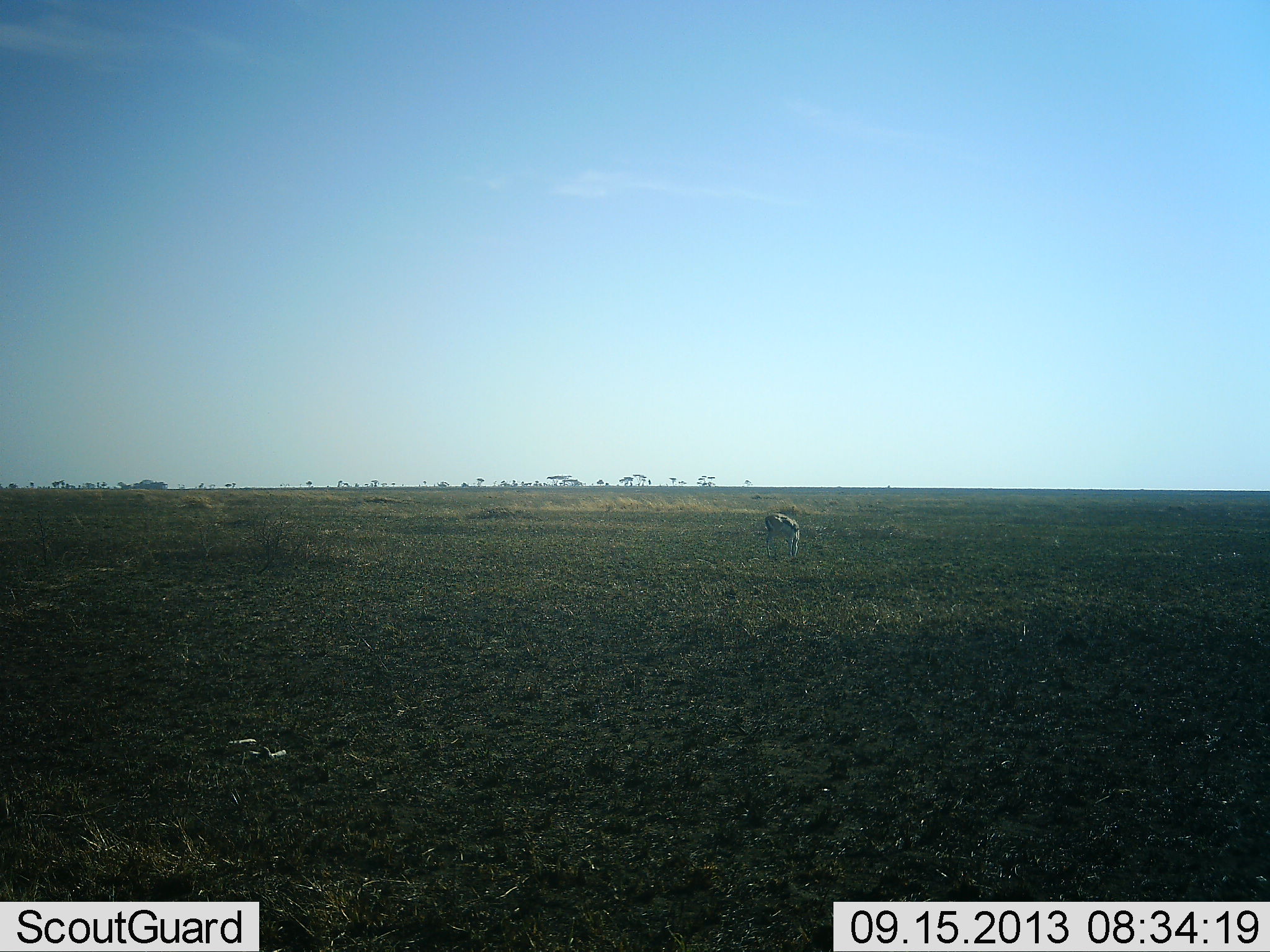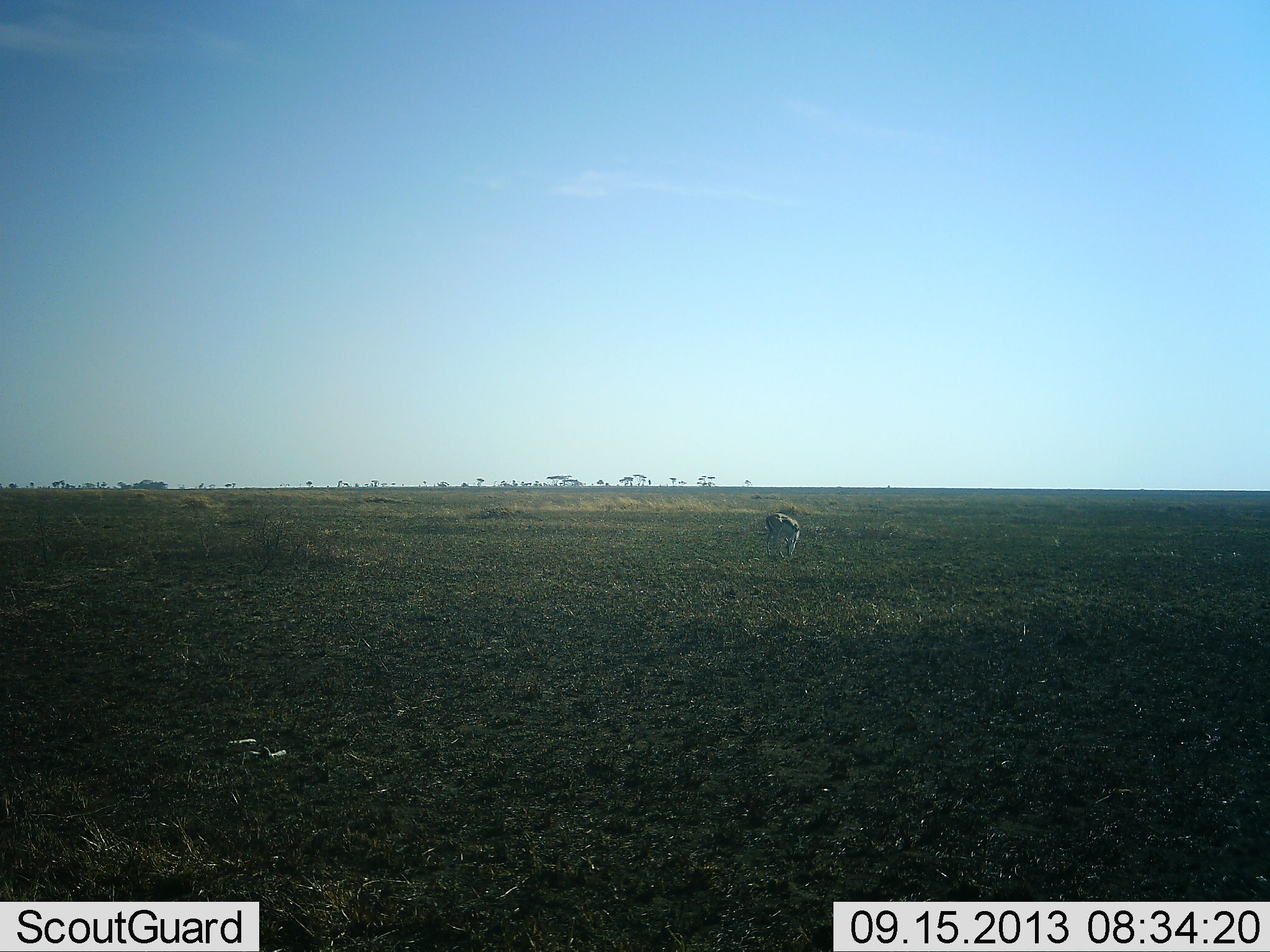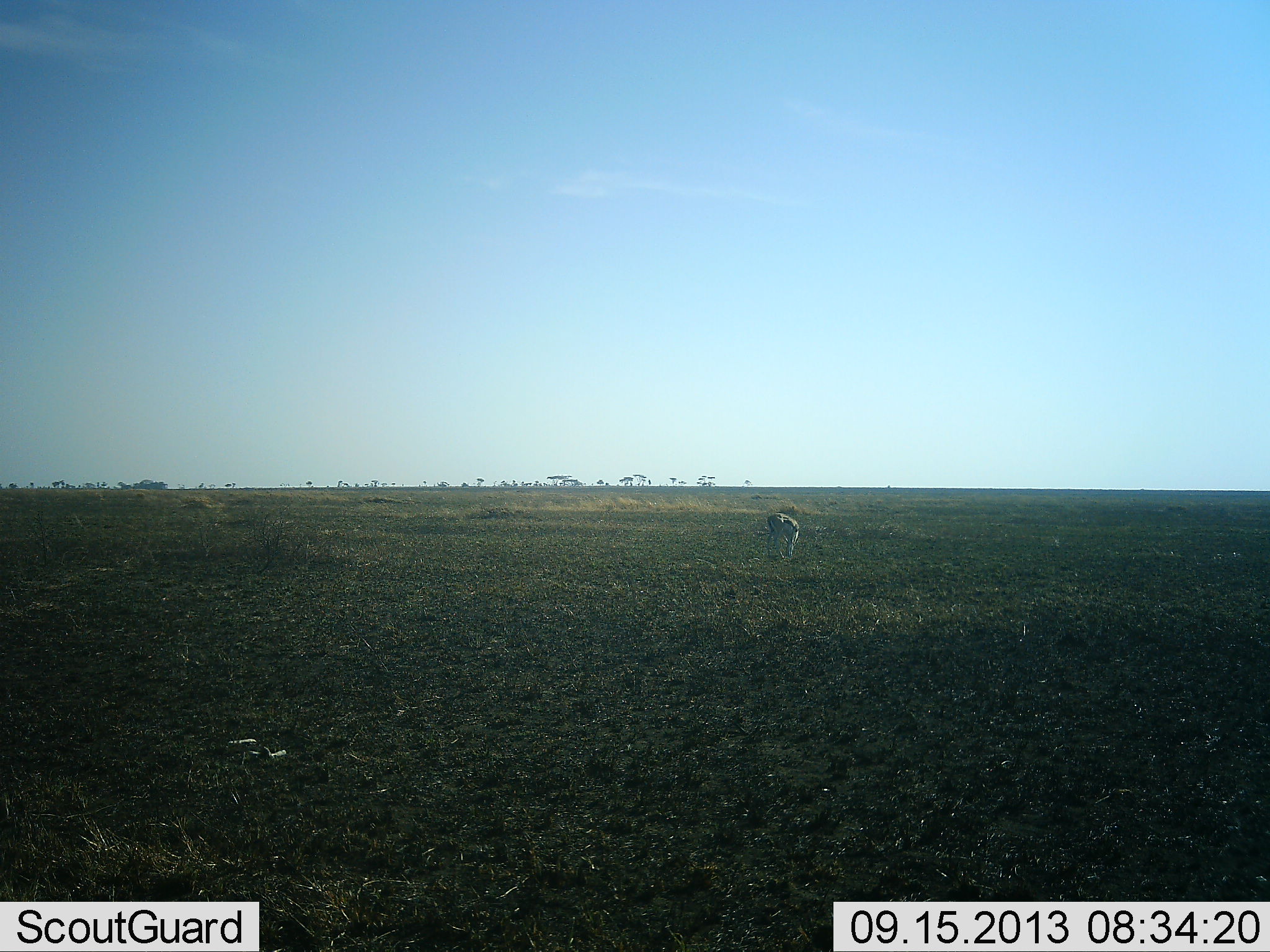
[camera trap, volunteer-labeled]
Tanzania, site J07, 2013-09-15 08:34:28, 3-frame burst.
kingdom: Animalia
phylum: Chordata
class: Mammalia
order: Artiodactyla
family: Bovidae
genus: Eudorcas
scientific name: Eudorcas thomsonii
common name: thomson's gazelle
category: gazellethomsons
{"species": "gazellethomsons (thomson's gazelle) (Eudorcas thomsonii)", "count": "1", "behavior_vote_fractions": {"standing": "45%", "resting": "0%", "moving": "0%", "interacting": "0%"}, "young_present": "0%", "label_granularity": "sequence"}